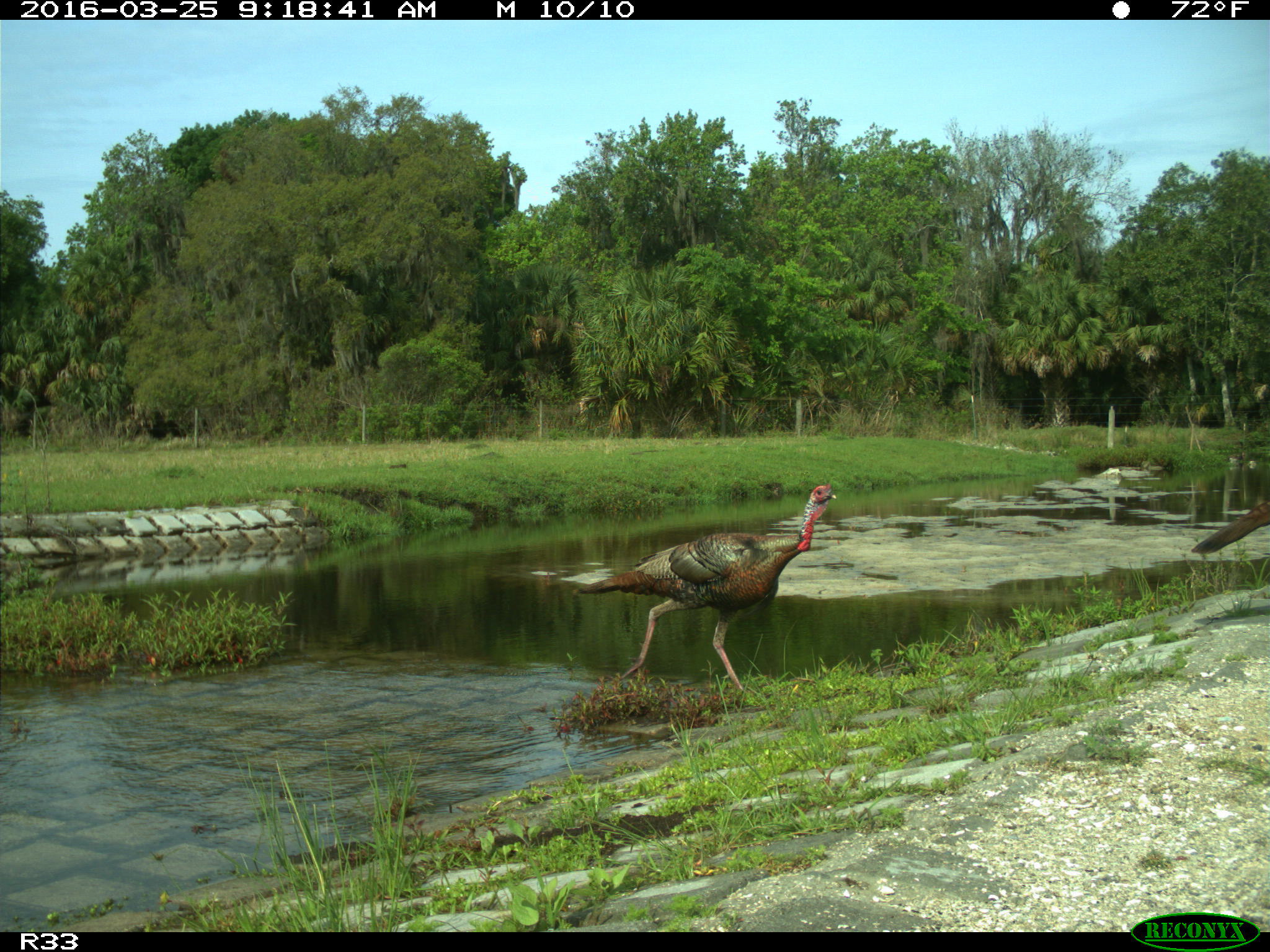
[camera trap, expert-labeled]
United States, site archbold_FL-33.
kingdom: Animalia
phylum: Chordata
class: Aves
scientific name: Aves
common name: birds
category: unidentified bird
Unidentified bird (birds) (Aves).